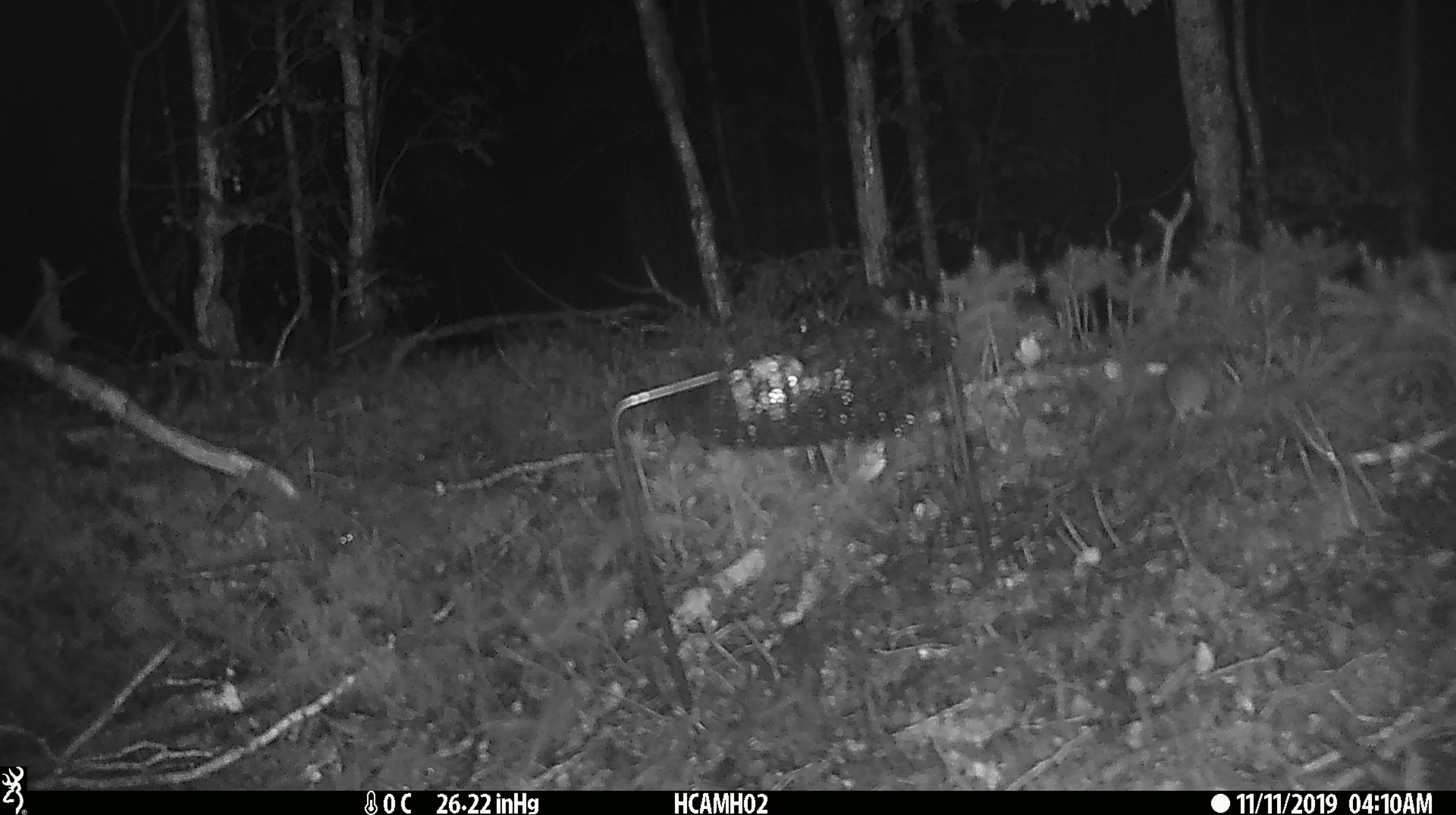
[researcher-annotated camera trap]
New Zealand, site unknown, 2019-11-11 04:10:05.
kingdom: Animalia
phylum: Chordata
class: Mammalia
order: Rodentia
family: Muridae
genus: Mus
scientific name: Mus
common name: mouse